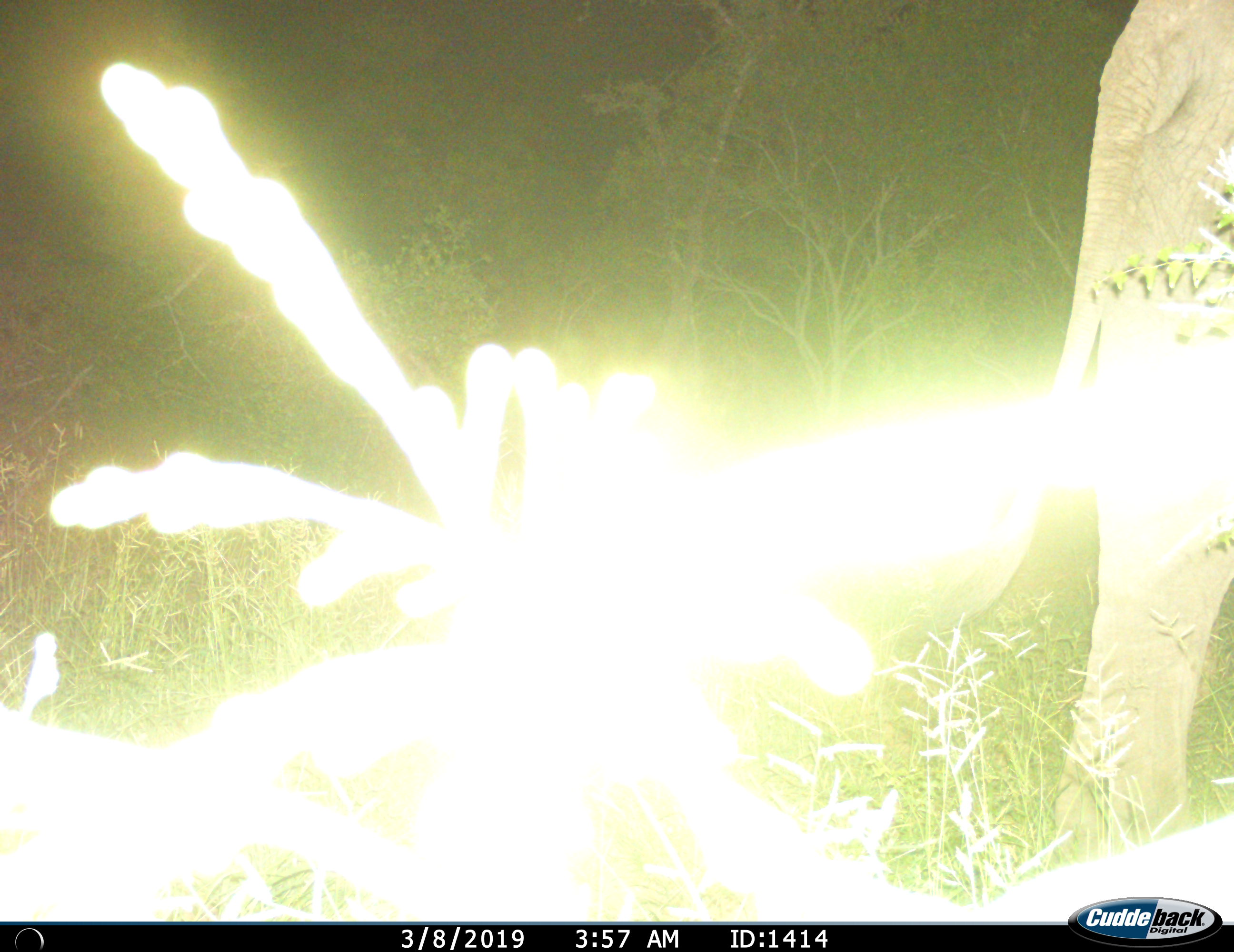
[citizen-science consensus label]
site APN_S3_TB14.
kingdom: Animalia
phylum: Chordata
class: Mammalia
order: Proboscidea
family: Elephantidae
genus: Loxodonta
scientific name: Loxodonta africana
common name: african bush elephant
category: elephant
Elephant (african bush elephant) (Loxodonta africana), count 1. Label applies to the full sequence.